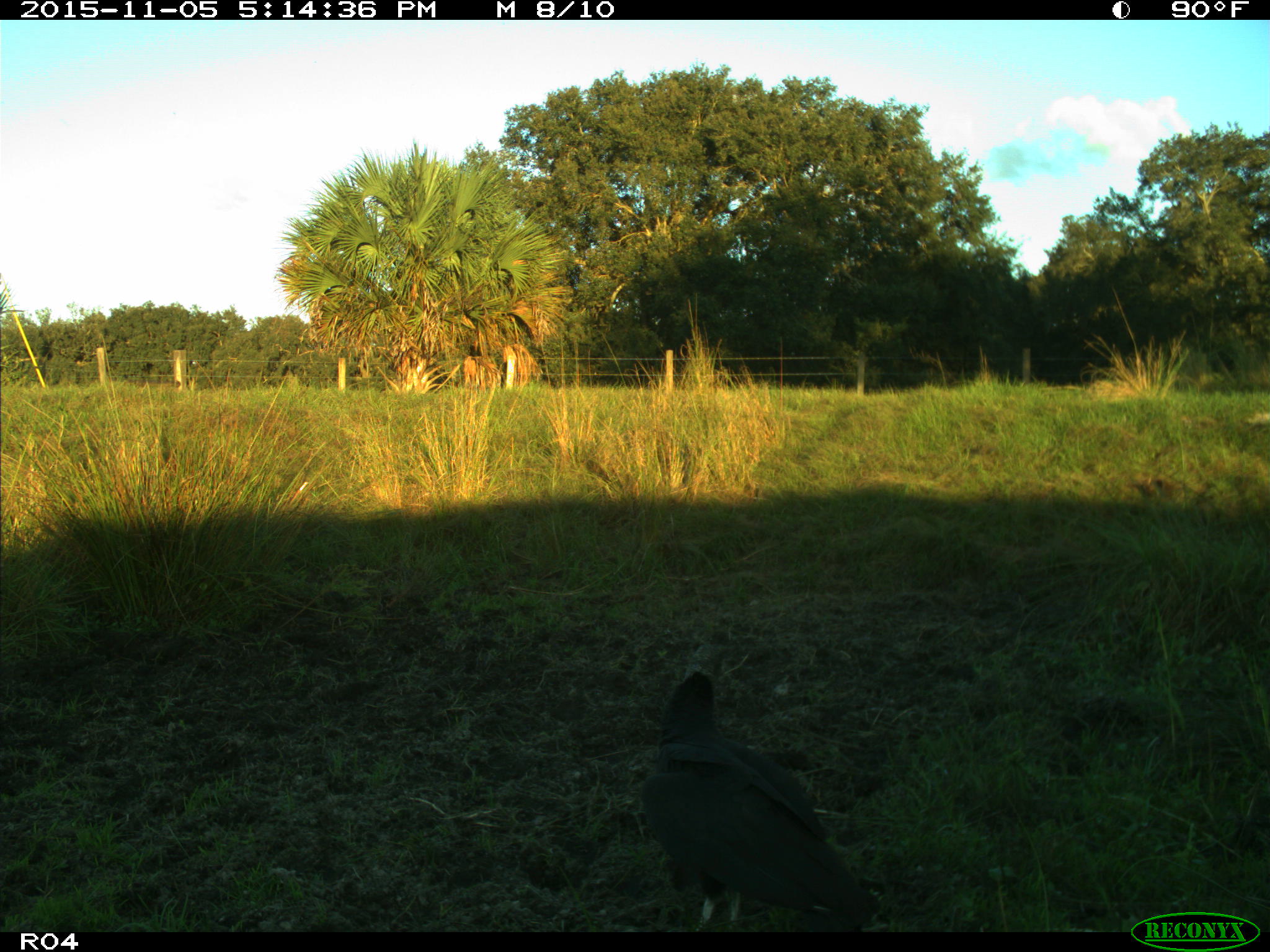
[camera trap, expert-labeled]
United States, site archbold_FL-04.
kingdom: Animalia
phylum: Chordata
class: Aves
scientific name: Aves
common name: birds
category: unidentified bird